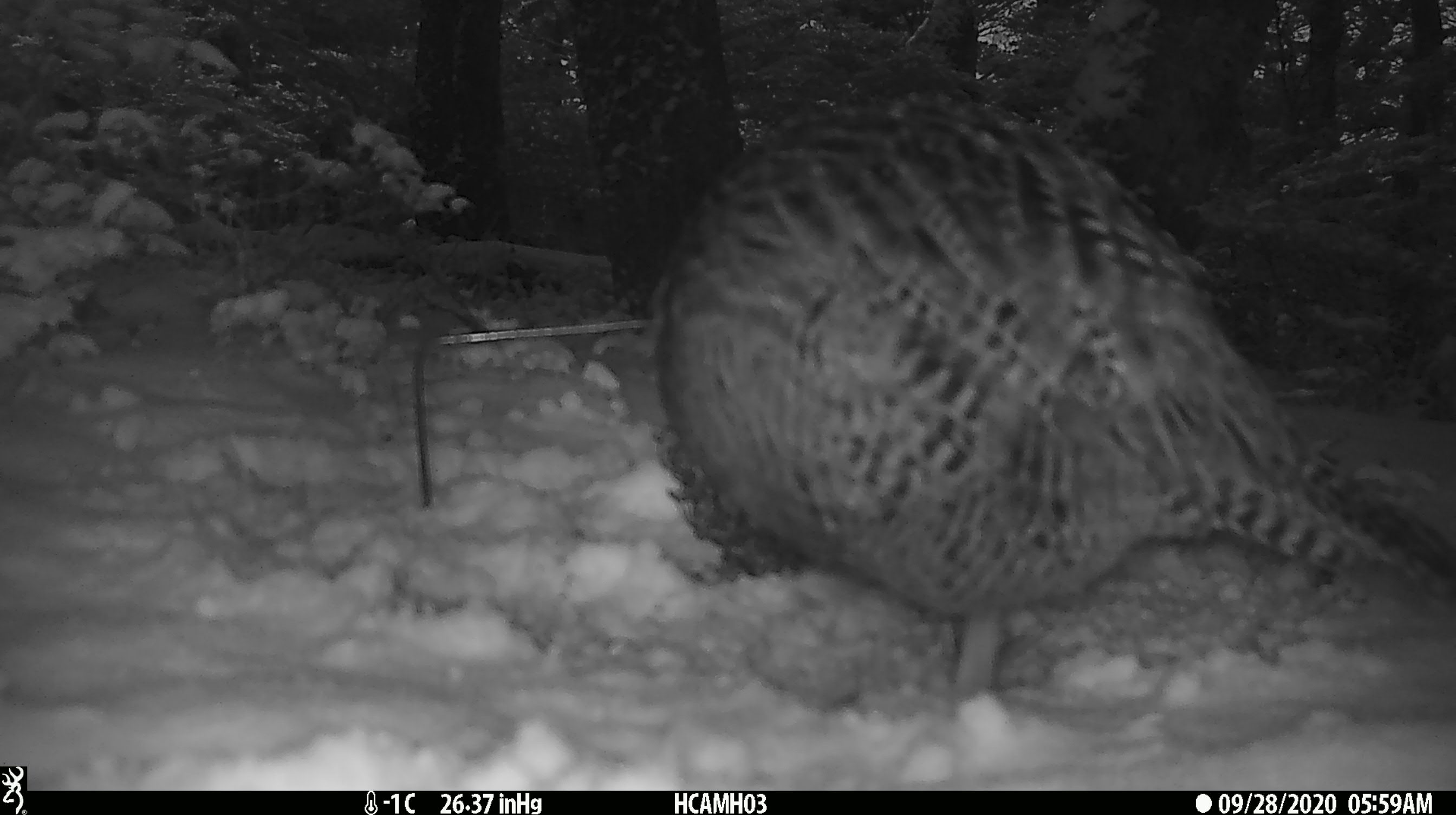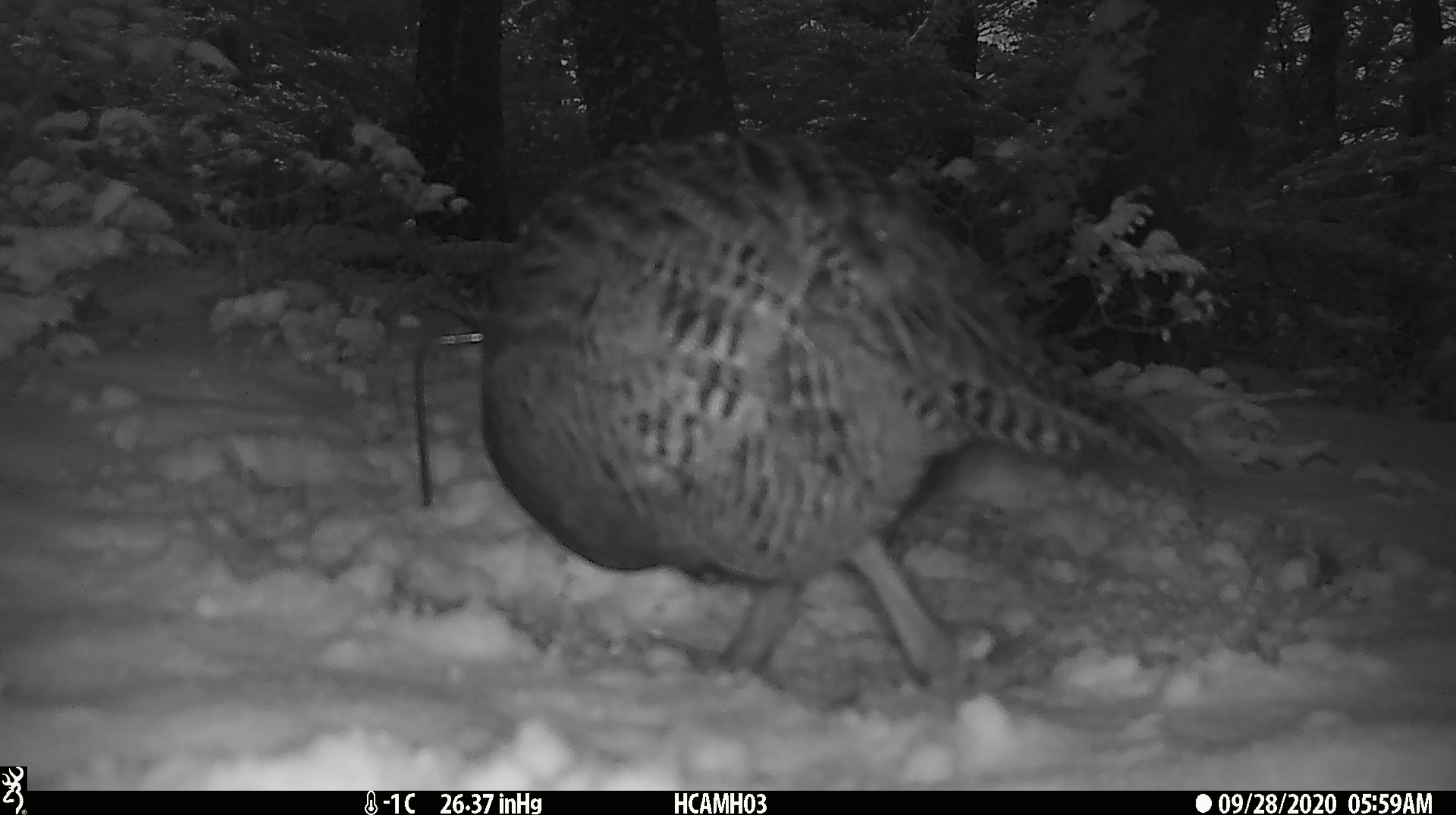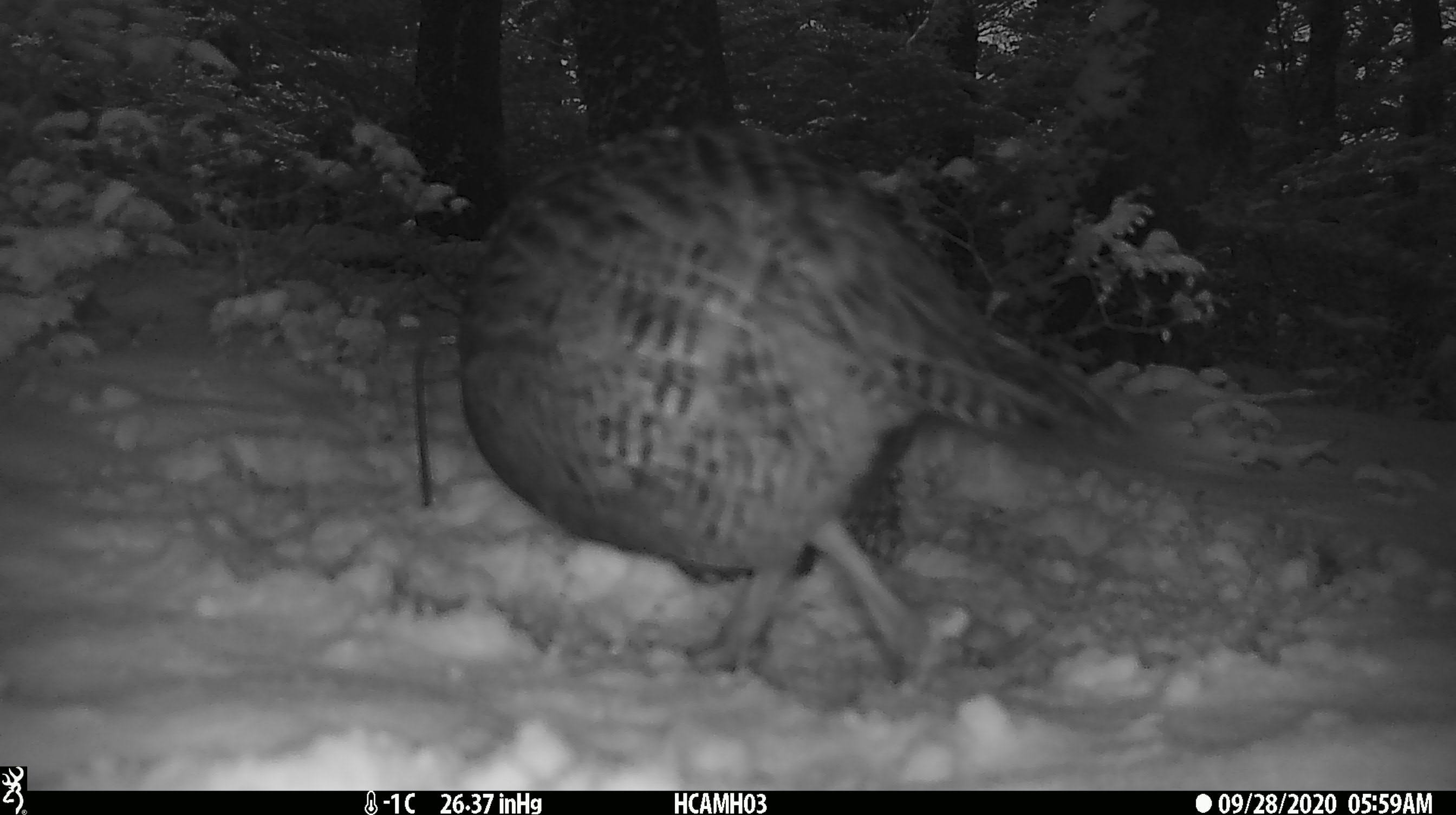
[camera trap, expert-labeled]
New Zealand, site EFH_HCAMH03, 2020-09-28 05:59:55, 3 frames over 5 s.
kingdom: Animalia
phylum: Chordata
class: Aves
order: Gruiformes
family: Rallidae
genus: Gallirallus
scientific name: Gallirallus australis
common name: weka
Weka (Gallirallus australis).